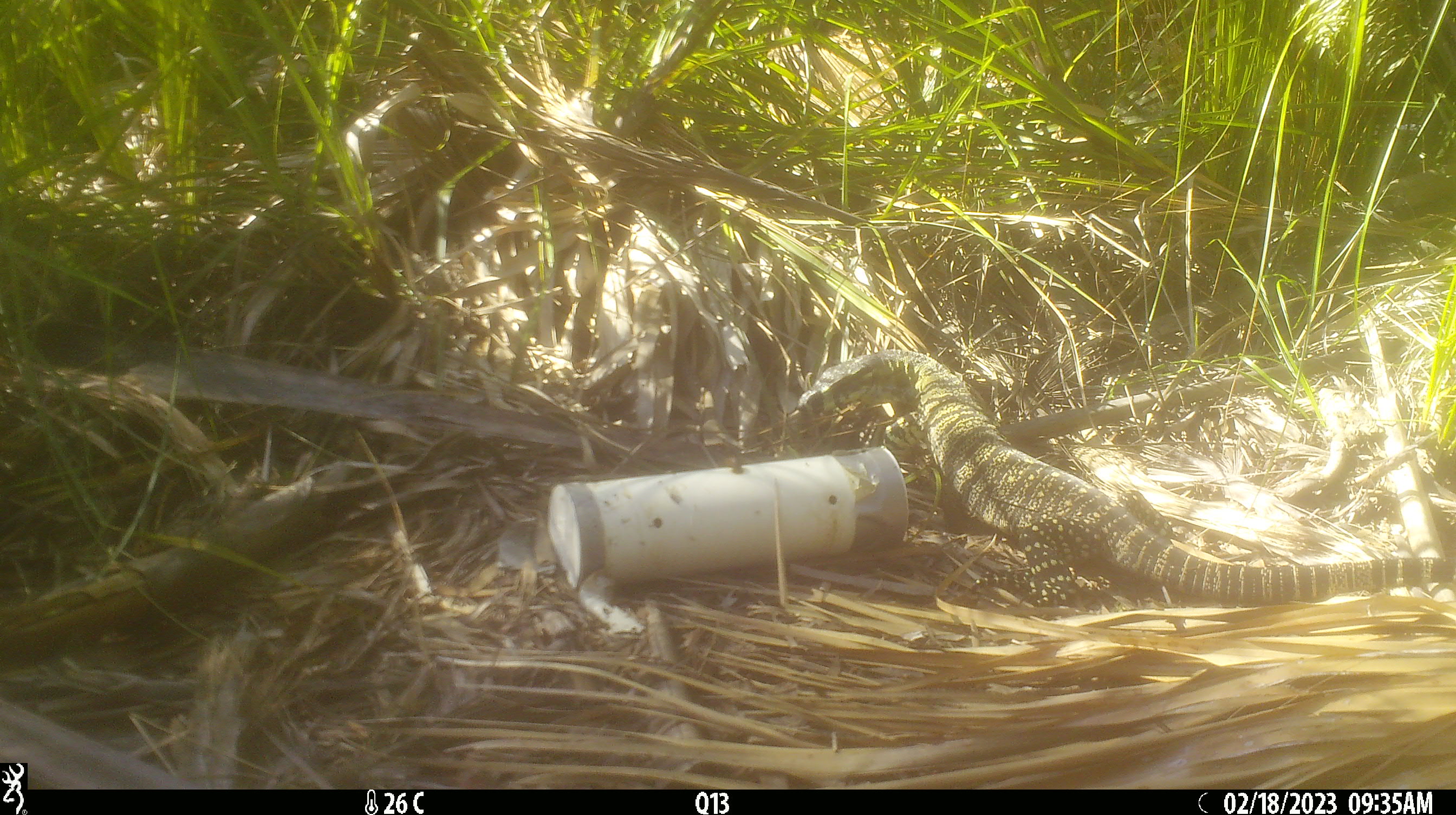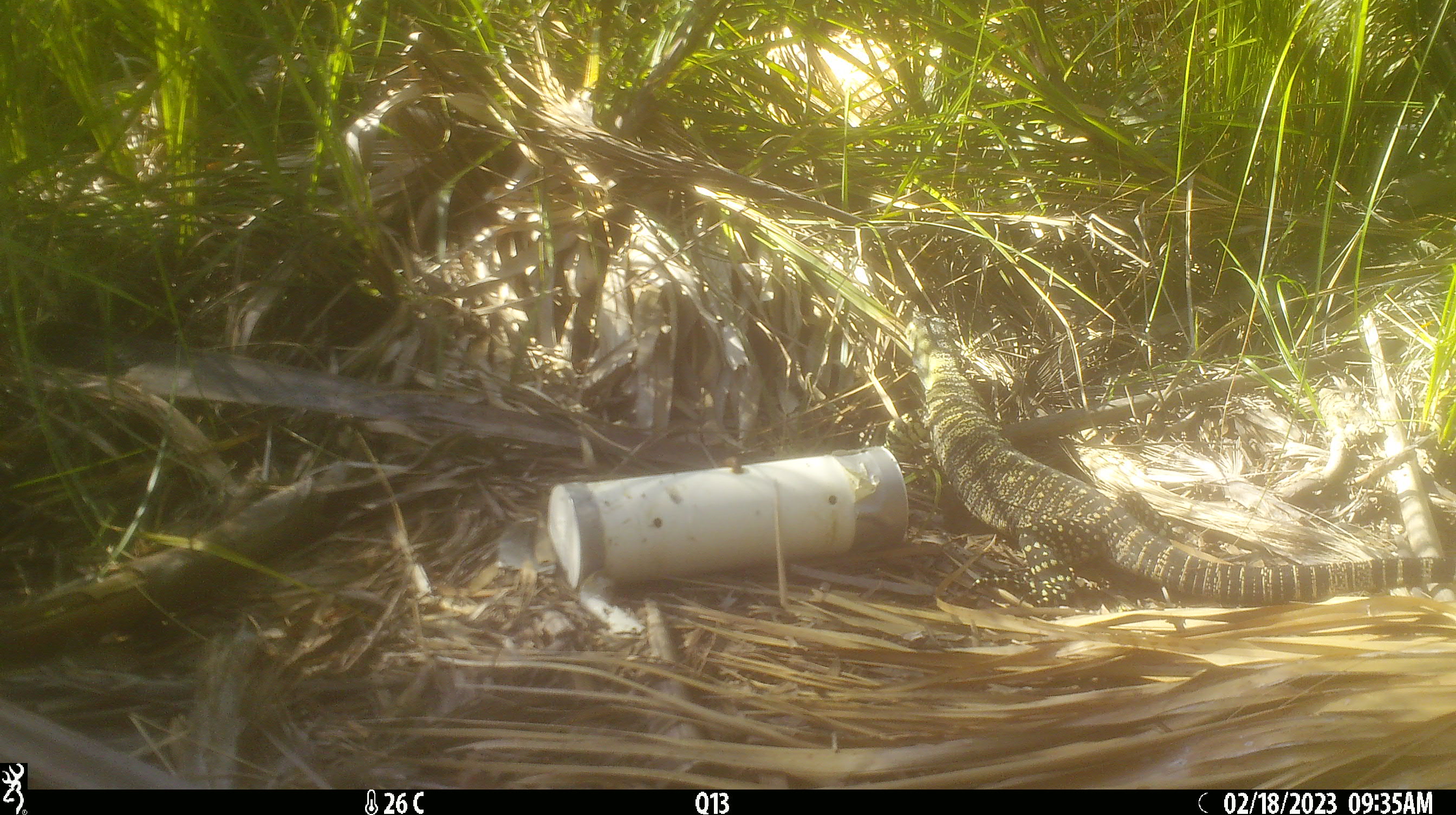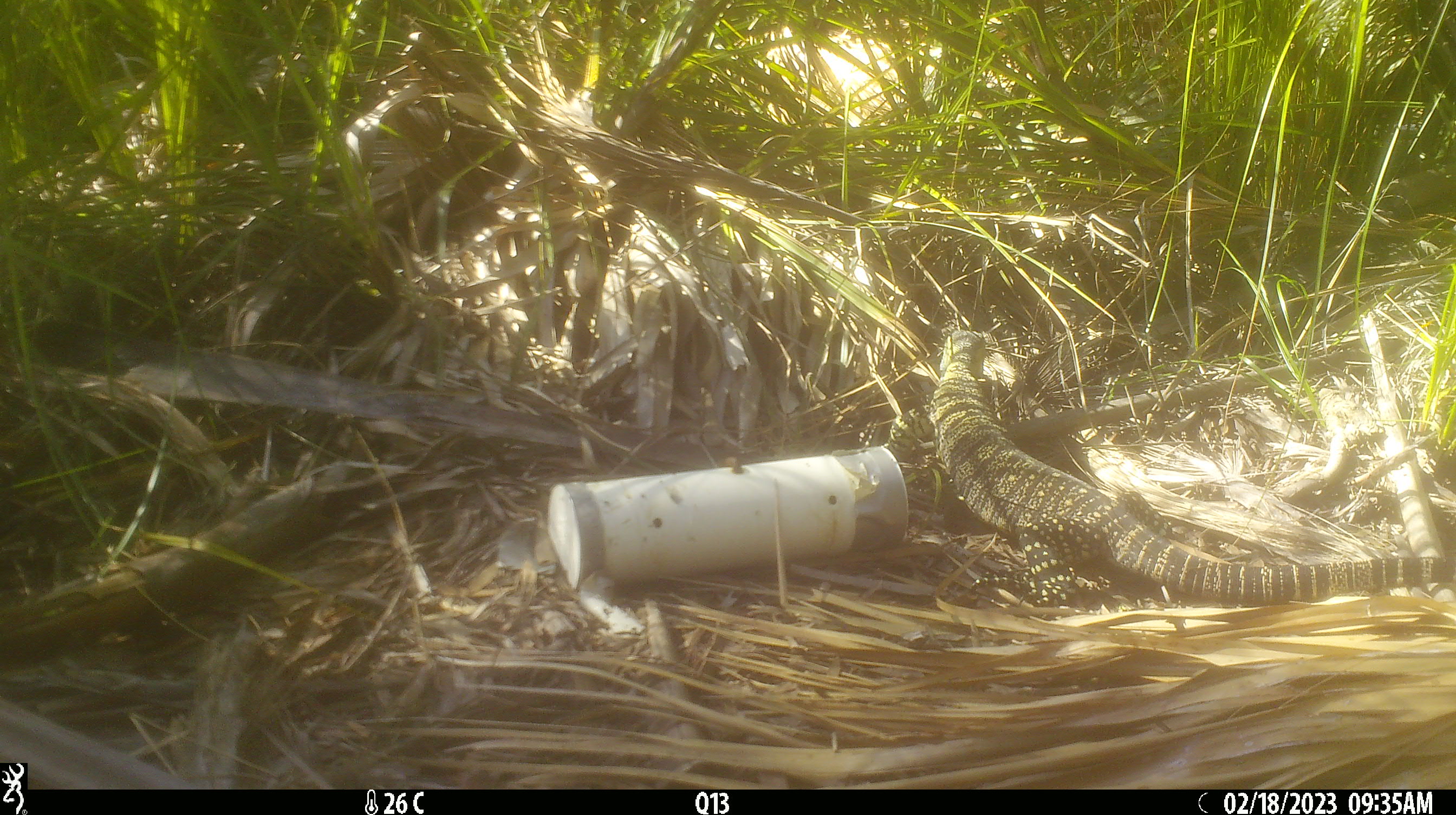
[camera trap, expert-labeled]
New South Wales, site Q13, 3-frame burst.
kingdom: Animalia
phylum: Chordata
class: Reptilia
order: Squamata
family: Varanidae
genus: Varanus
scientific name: Varanus varius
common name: lace monitor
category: goanna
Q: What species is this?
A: Goanna (lace monitor) (Varanus varius).